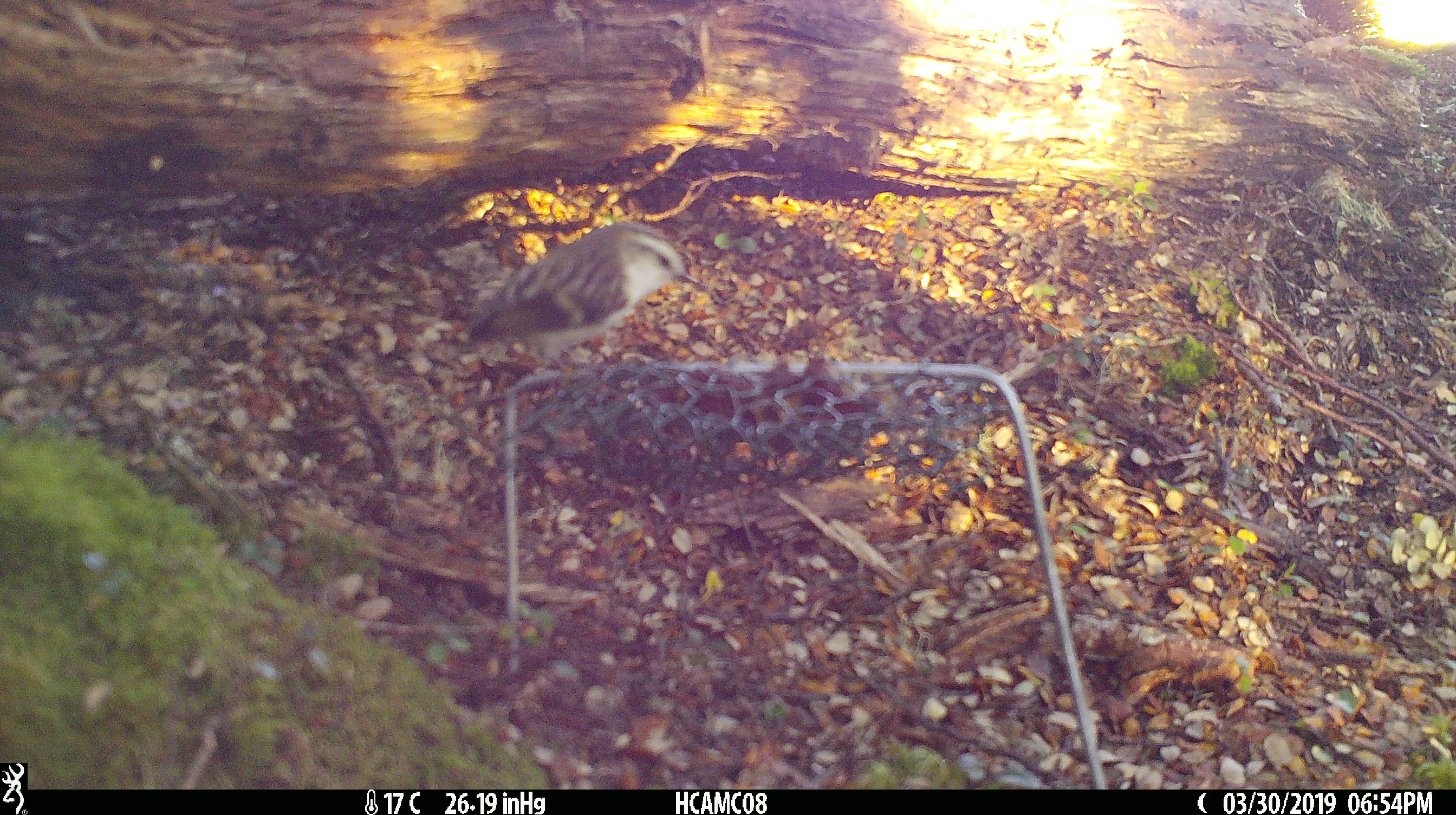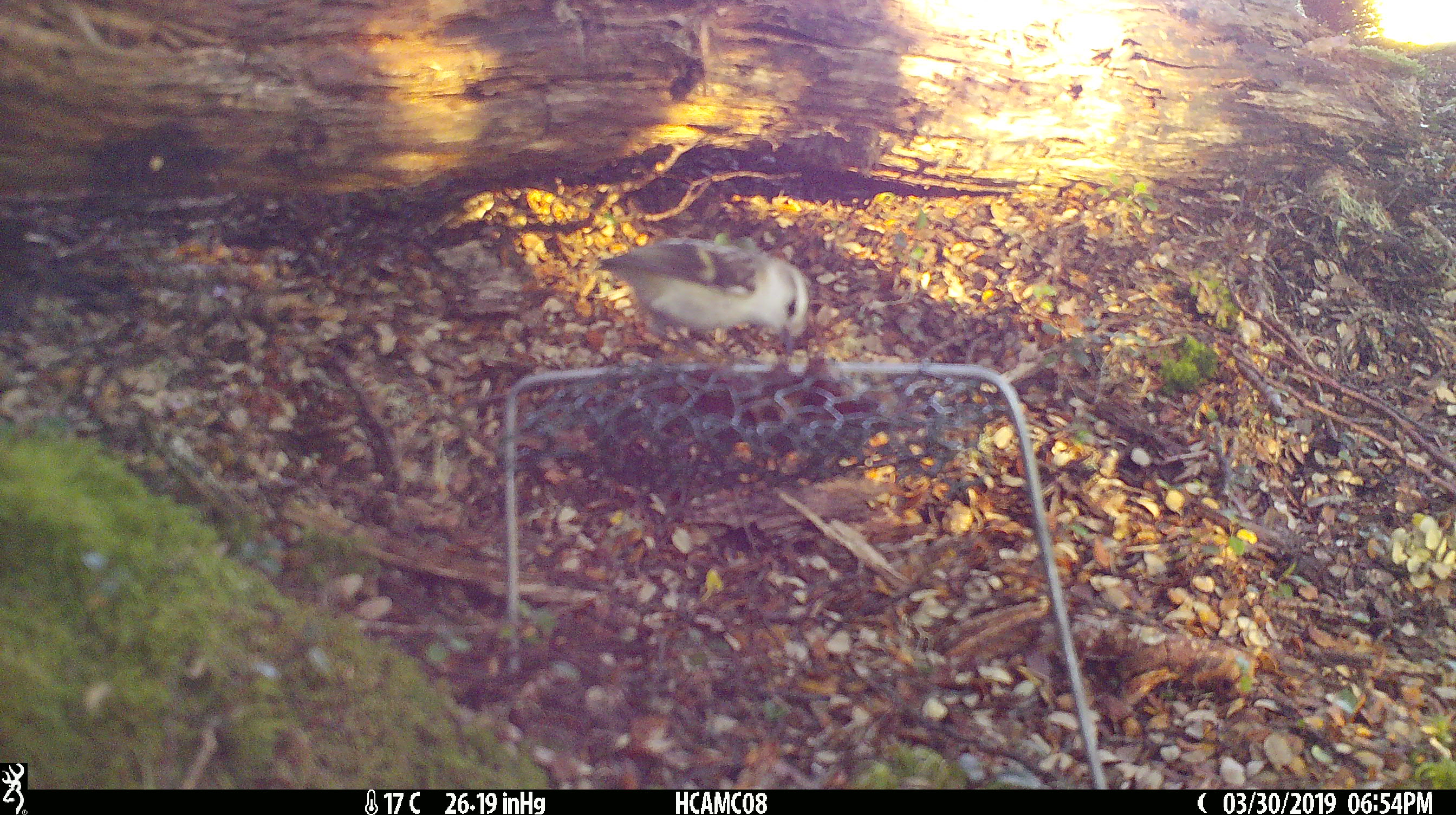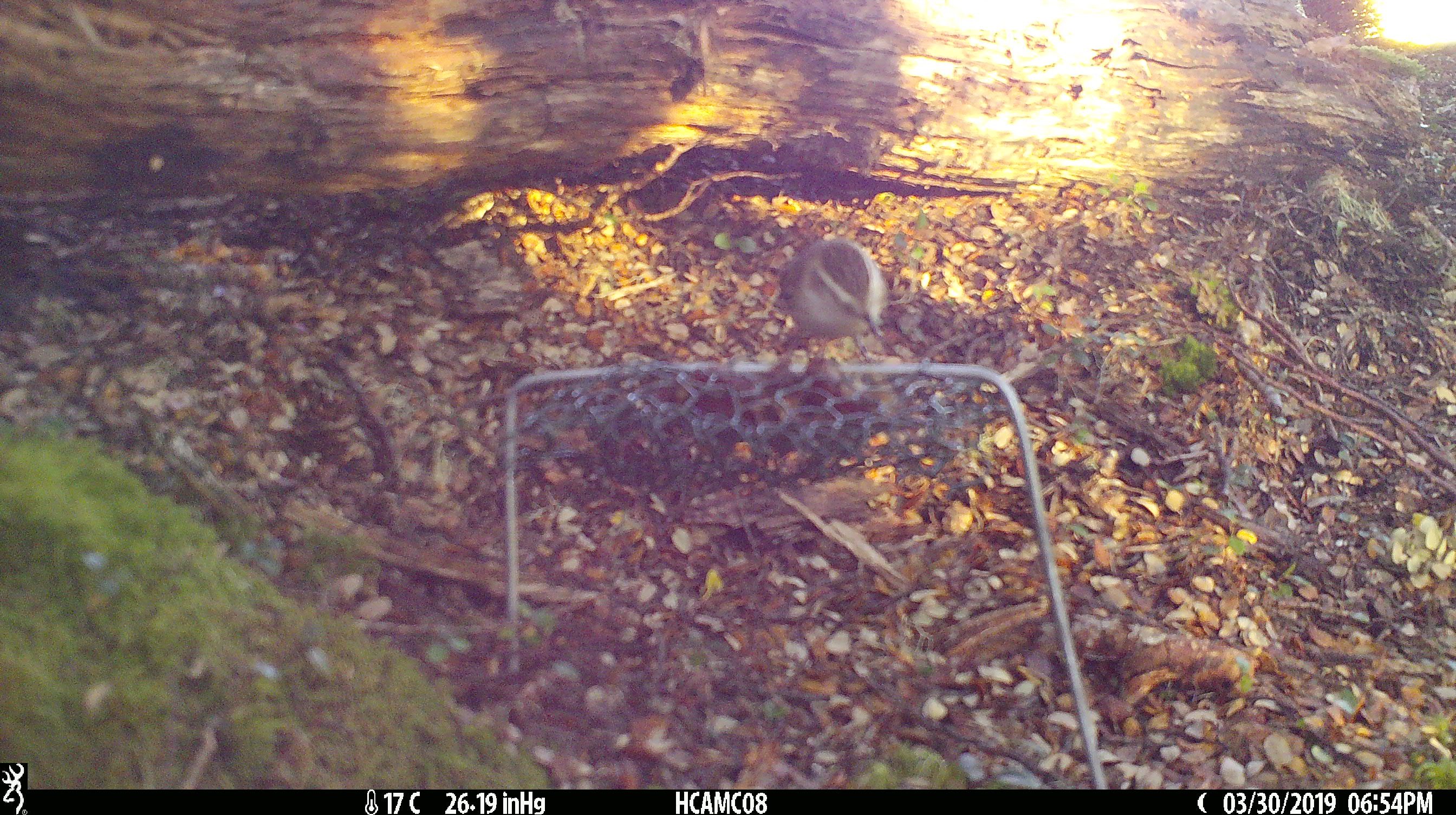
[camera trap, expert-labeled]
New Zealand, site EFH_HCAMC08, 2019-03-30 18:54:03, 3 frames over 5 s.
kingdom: Animalia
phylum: Chordata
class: Aves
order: Passeriformes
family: Acanthisittidae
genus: Acanthisitta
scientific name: Acanthisitta chloris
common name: rifleman